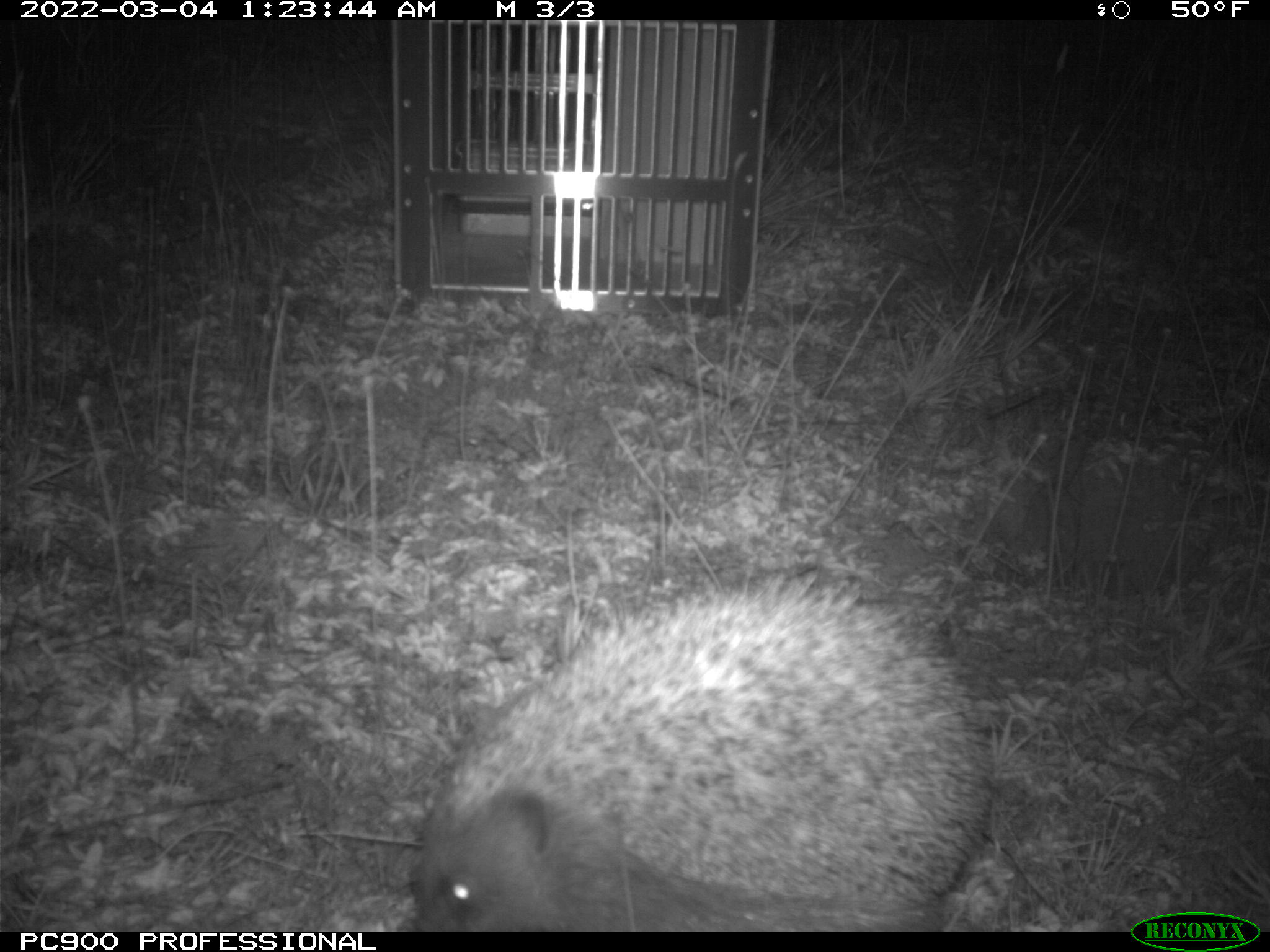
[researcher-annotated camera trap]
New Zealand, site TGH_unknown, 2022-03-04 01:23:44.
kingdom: Animalia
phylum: Chordata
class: Mammalia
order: Eulipotyphla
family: Erinaceidae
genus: Erinaceus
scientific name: Erinaceus europaeus europaeus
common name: european hedgehog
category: hedgehog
Hedgehog (european hedgehog) (Erinaceus europaeus europaeus).